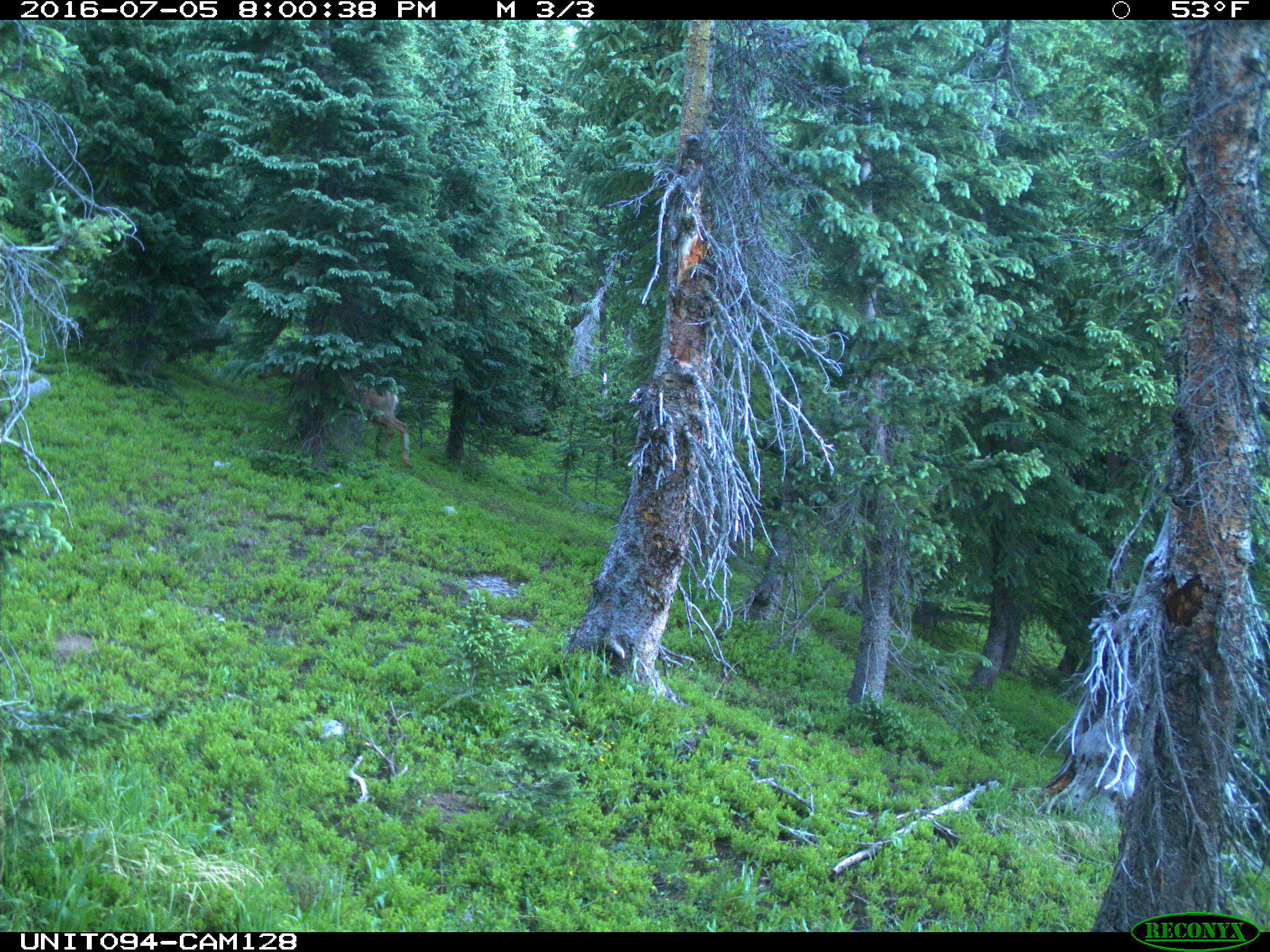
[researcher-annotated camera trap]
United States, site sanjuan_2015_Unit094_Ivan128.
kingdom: Animalia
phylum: Chordata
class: Mammalia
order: Artiodactyla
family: Cervidae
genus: Odocoileus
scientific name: Odocoileus hemionus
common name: mule deer